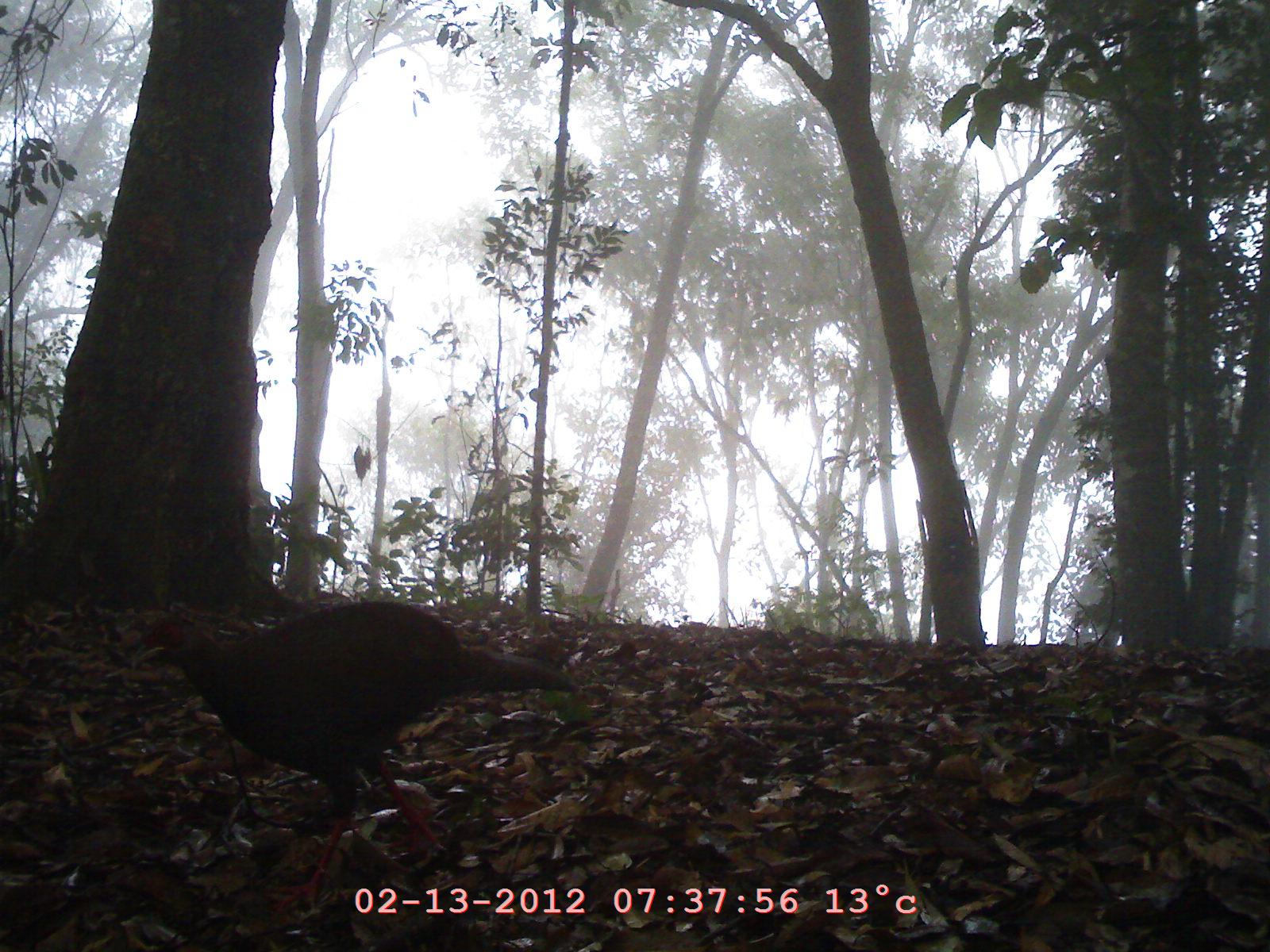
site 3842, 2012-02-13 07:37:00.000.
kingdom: Animalia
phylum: Chordata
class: Aves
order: Galliformes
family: Phasianidae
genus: Lophura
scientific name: Lophura nycthemera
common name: silver pheasant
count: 1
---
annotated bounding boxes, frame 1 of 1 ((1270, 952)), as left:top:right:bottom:
lophura nycthemera: 122:597:581:924